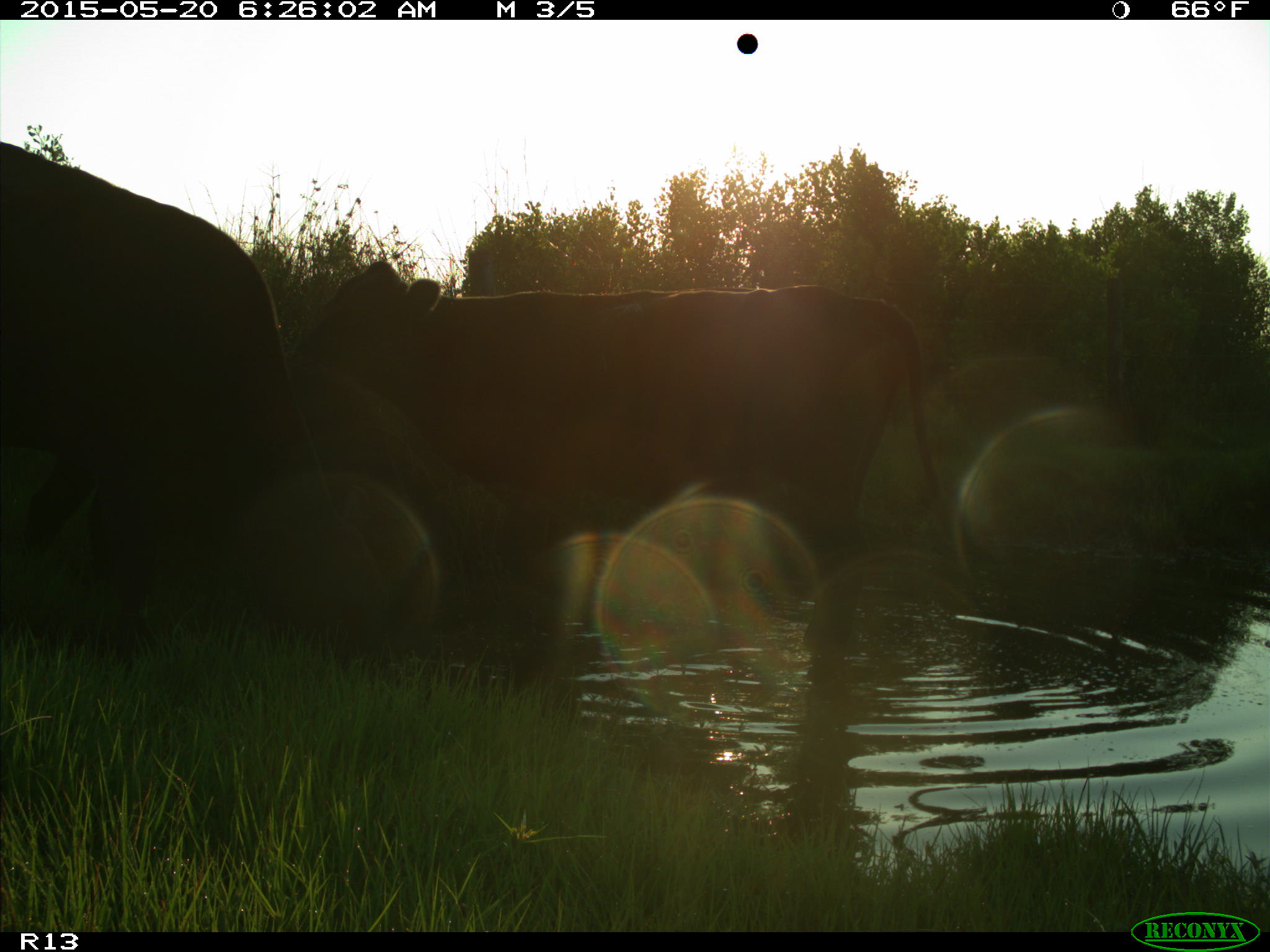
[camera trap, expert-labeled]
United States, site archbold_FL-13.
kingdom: Animalia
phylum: Chordata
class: Mammalia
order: Artiodactyla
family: Bovidae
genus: Bos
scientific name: Bos taurus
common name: domestic cow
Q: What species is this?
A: Bos taurus (domestic cow).